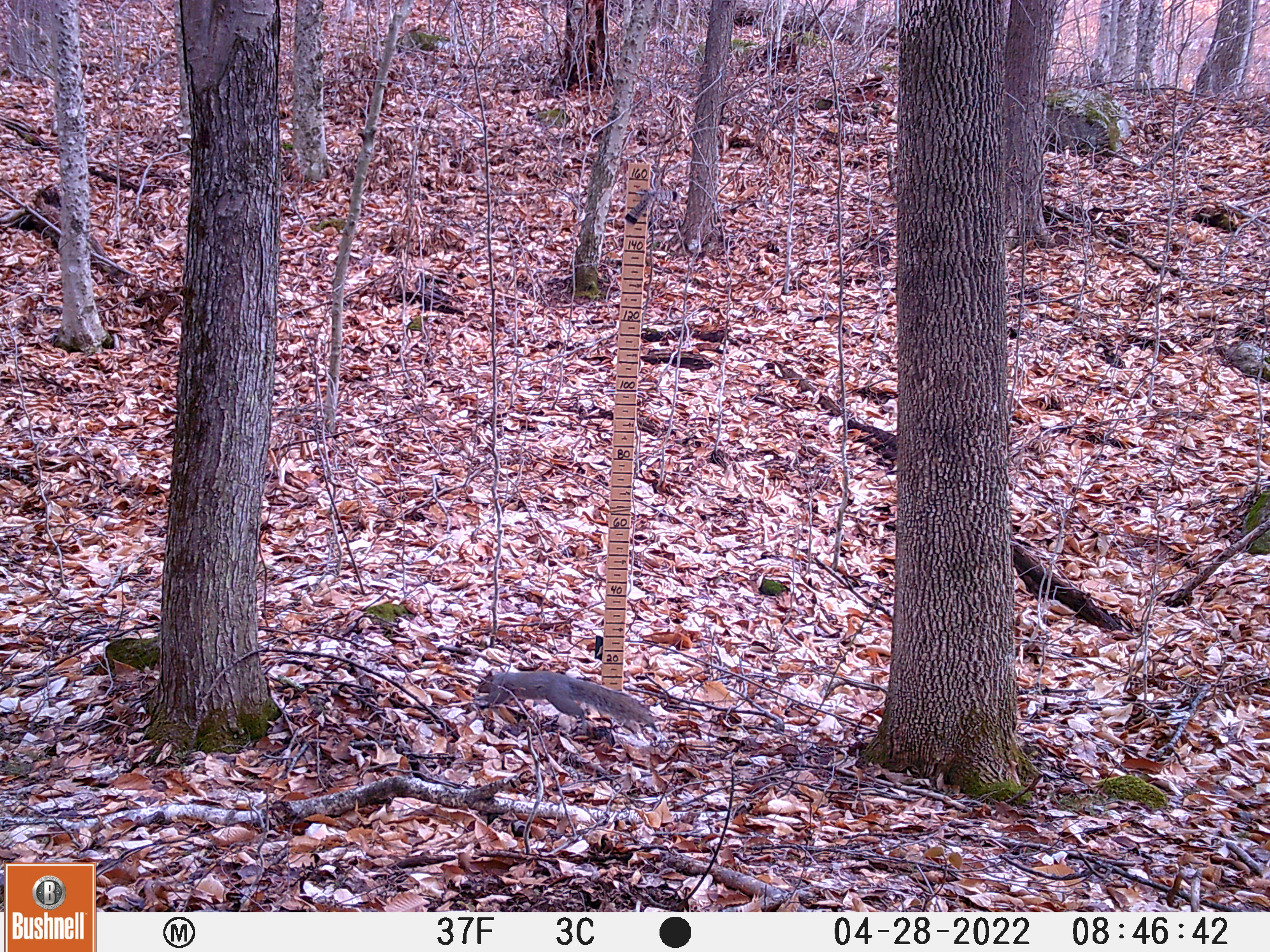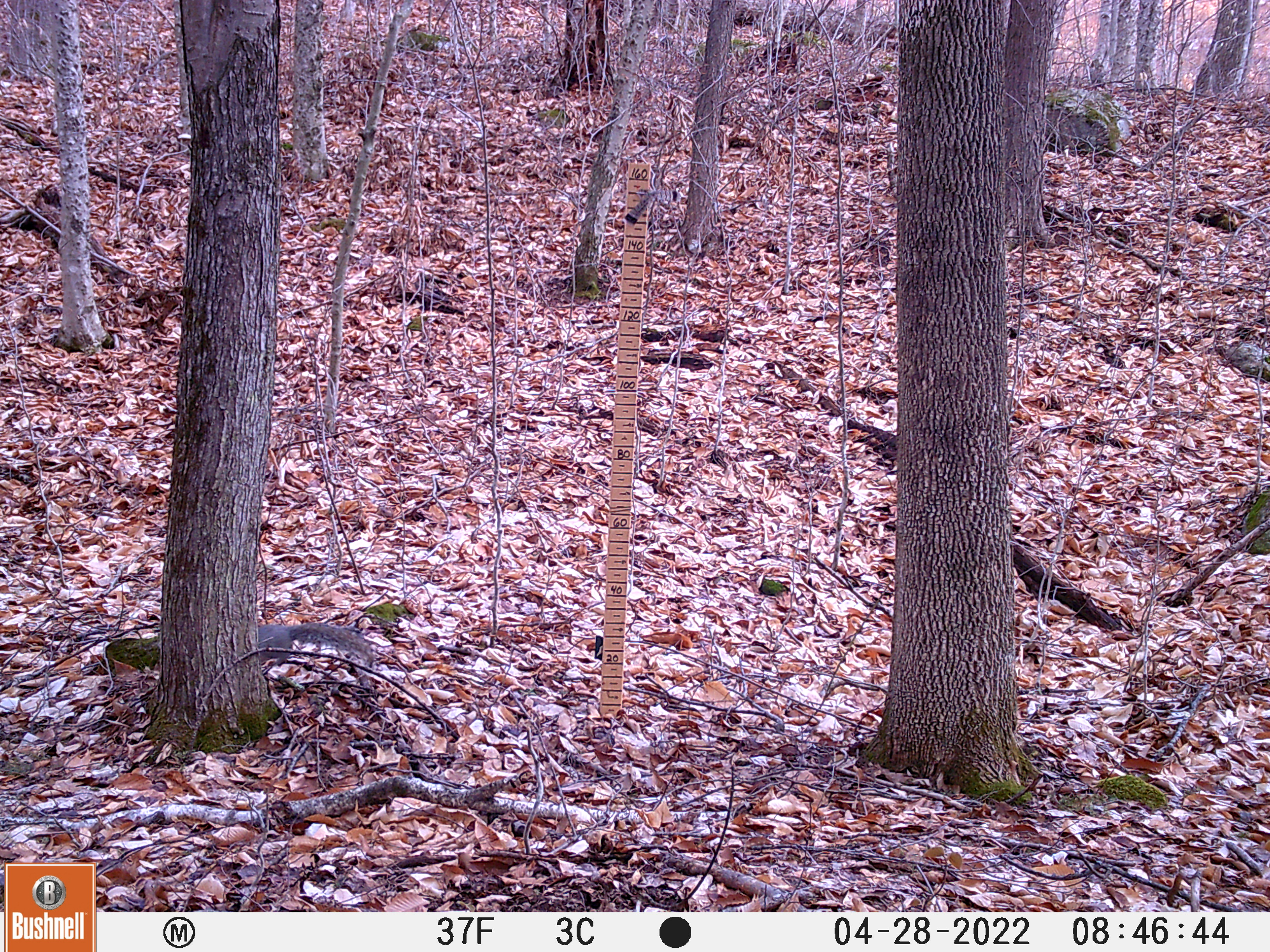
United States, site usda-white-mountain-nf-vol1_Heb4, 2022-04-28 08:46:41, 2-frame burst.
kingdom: Animalia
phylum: Chordata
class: Mammalia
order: Rodentia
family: Sciuridae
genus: Sciurus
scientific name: Sciurus carolinensis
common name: gray squirrel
Gray squirrel (Sciurus carolinensis).